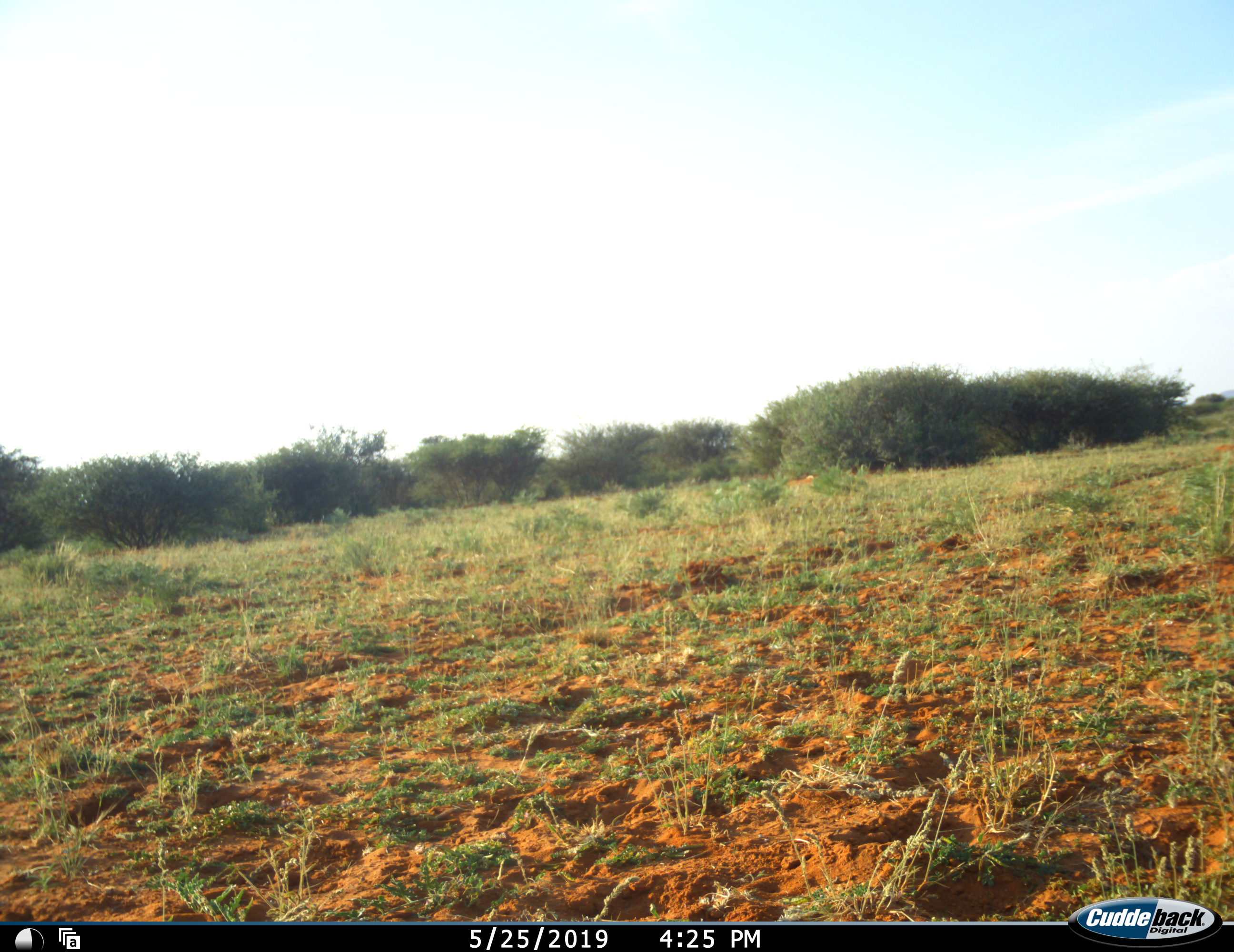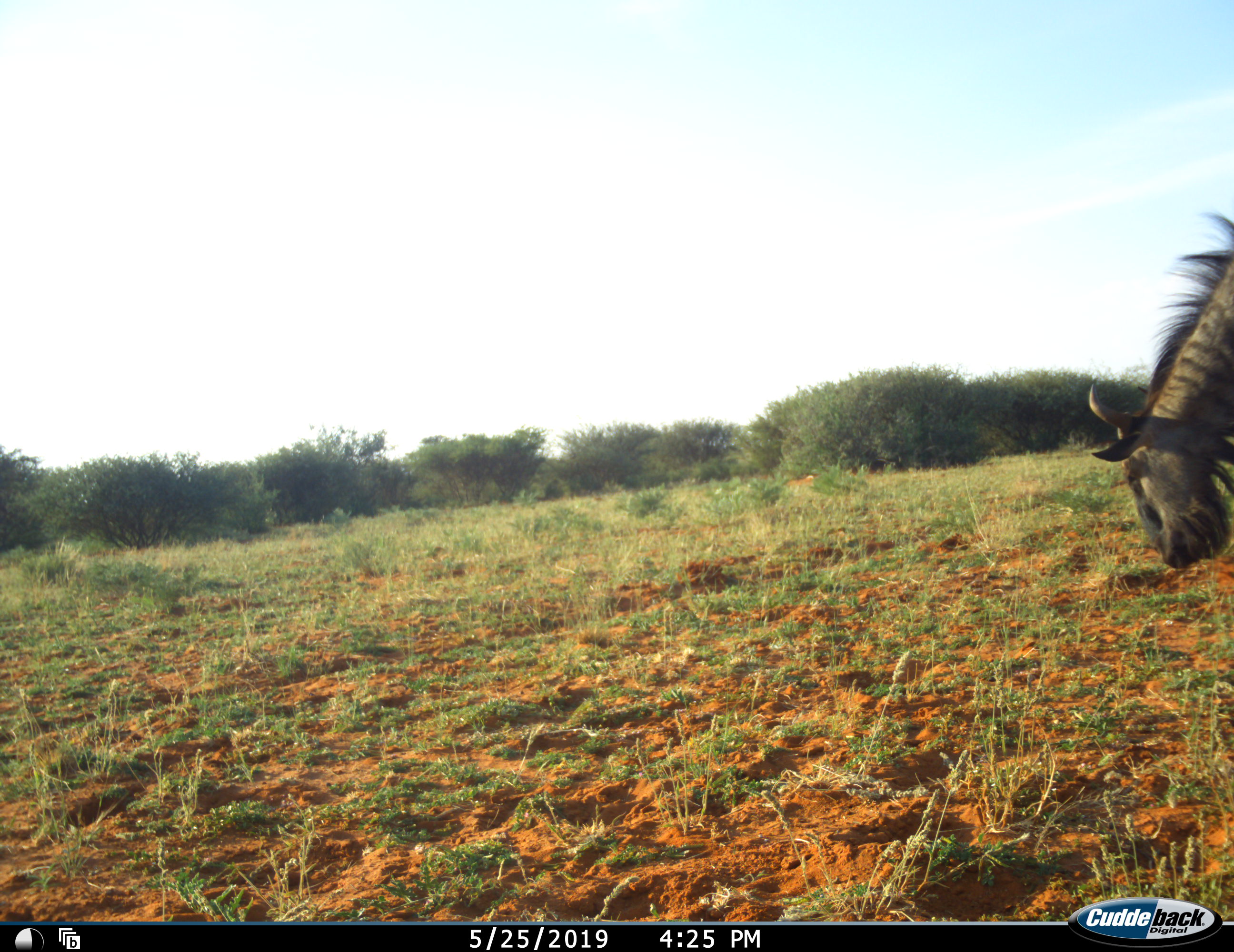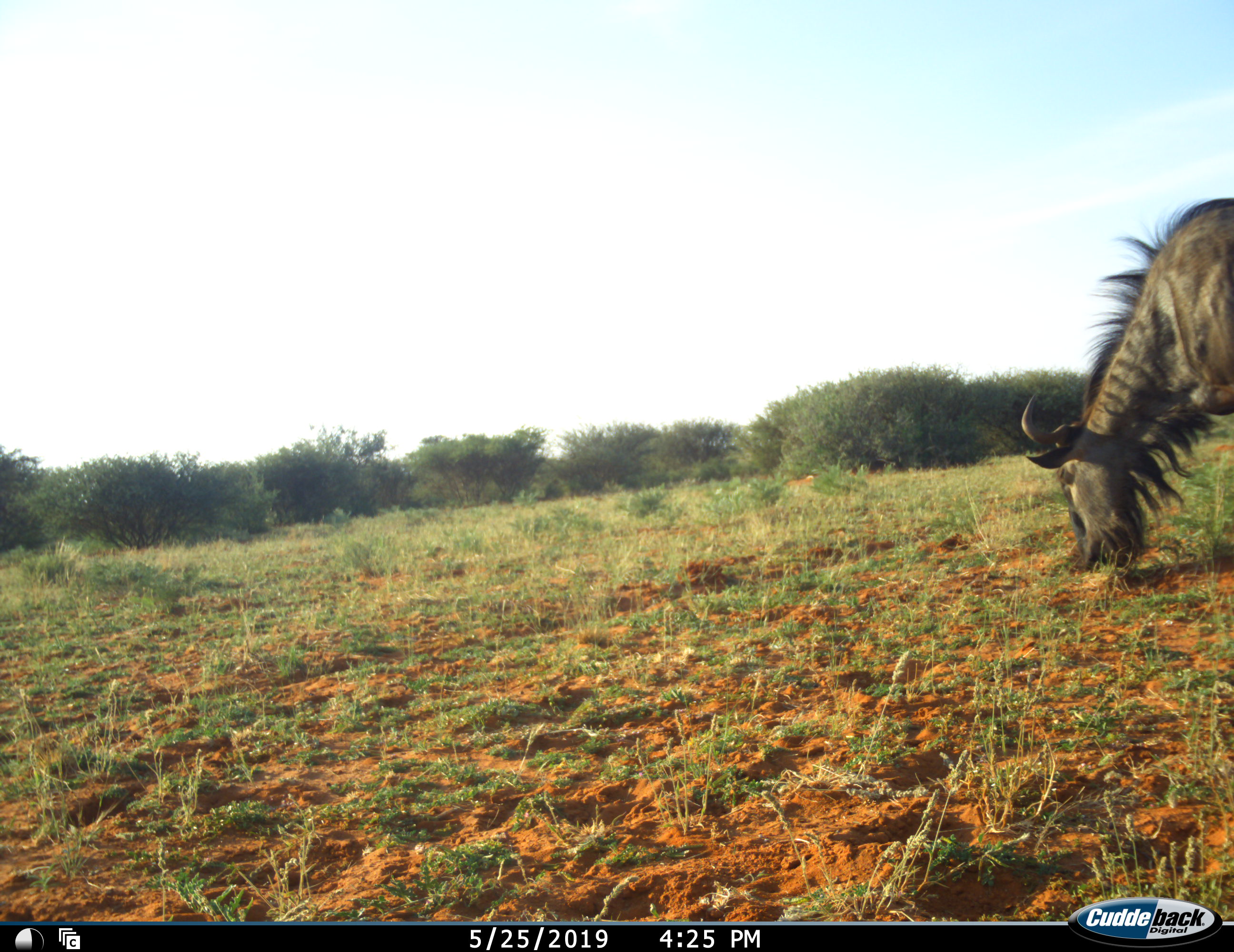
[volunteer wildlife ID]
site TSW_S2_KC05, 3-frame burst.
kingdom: Animalia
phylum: Chordata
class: Mammalia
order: Artiodactyla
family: Bovidae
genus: Connochaetes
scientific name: Connochaetes taurinus taurinus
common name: blue wildebeest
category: wildebeestblue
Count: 1.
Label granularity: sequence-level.